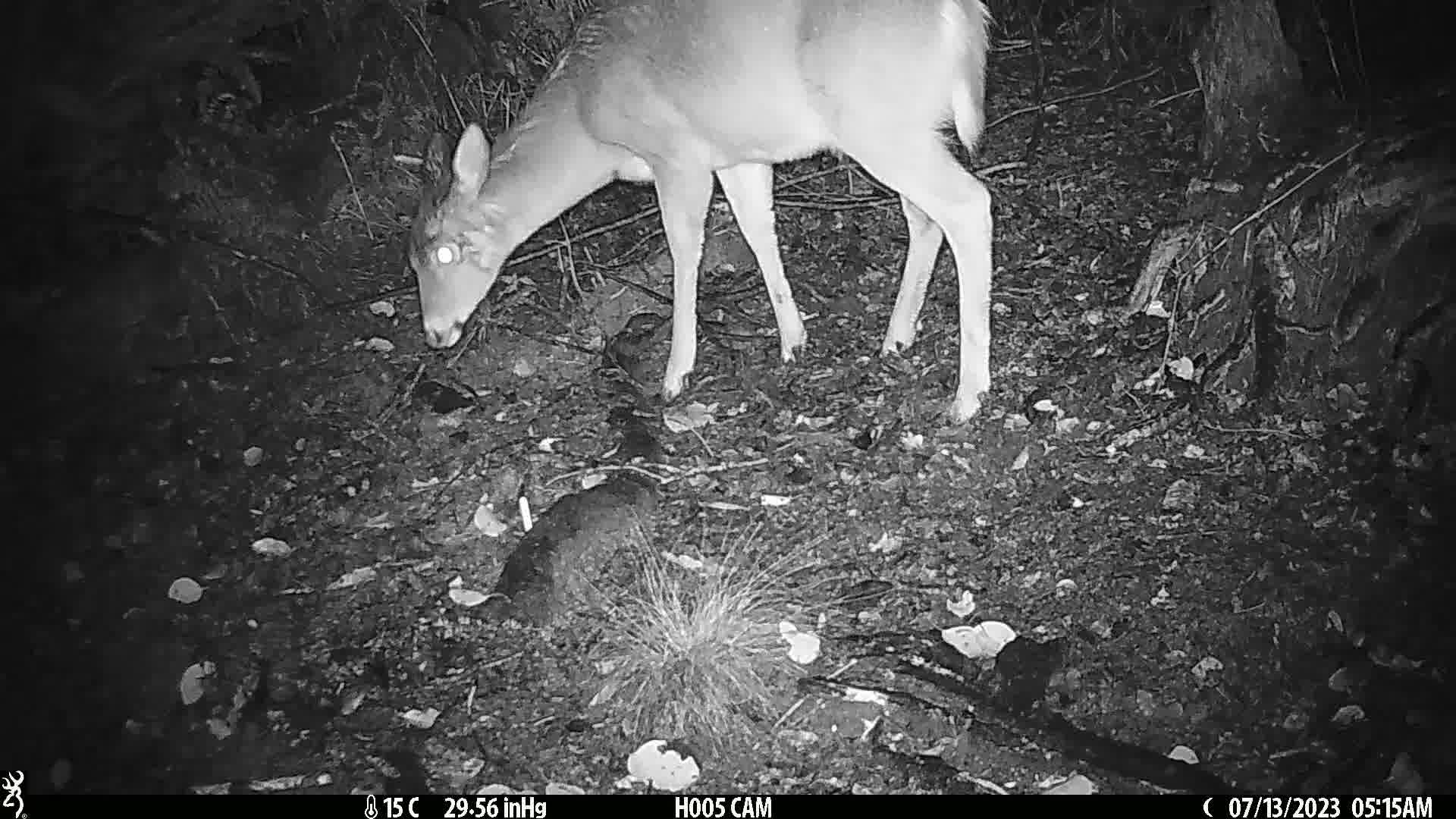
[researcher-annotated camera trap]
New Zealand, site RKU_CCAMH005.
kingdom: Animalia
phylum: Chordata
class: Mammalia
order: Artiodactyla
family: Cervidae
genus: Odocoileus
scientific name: Odocoileus virginianus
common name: white-tailed deer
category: white tailed deer